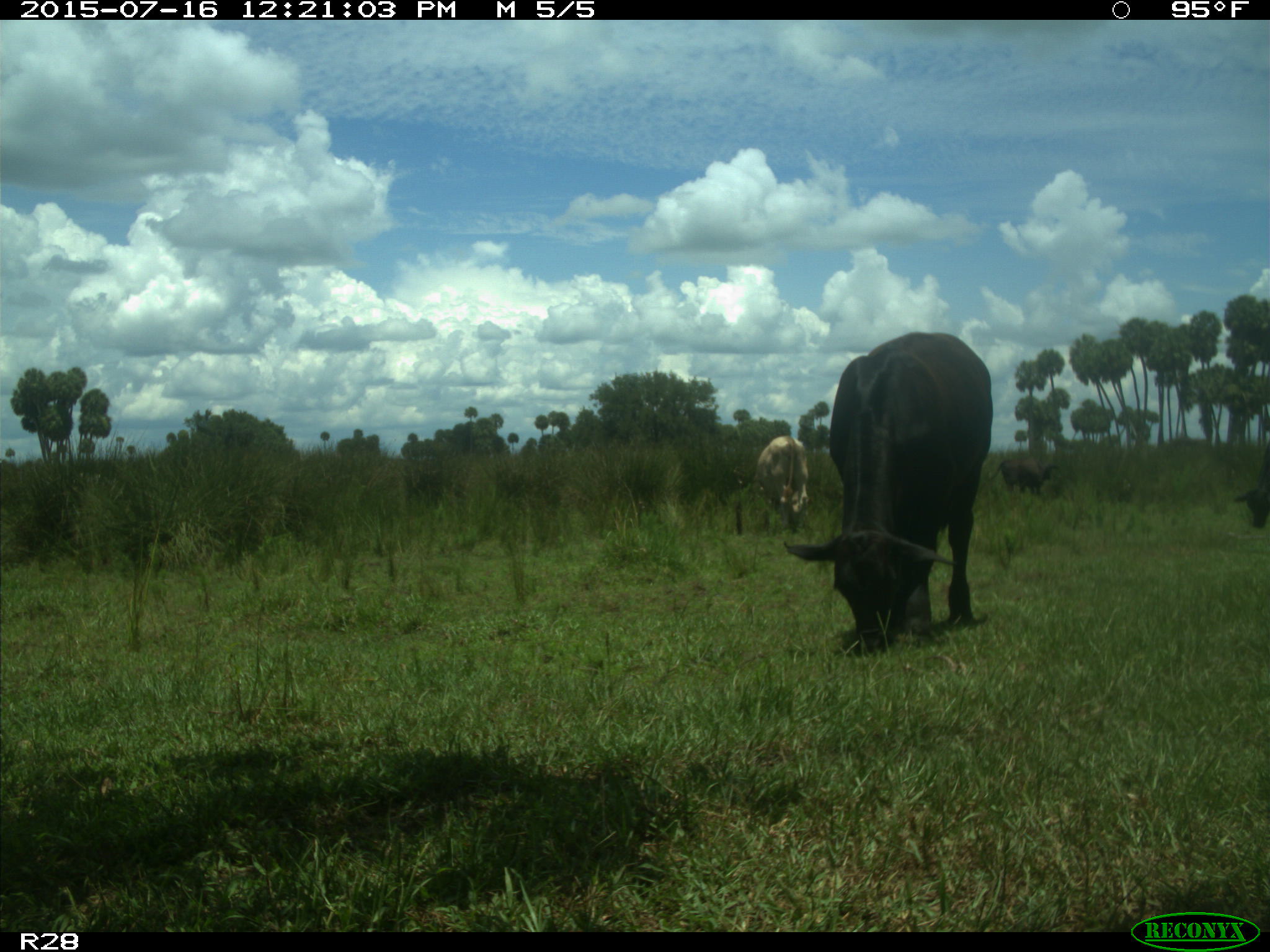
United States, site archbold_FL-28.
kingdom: Animalia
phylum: Chordata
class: Mammalia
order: Artiodactyla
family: Bovidae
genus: Bos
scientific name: Bos taurus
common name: domestic cow